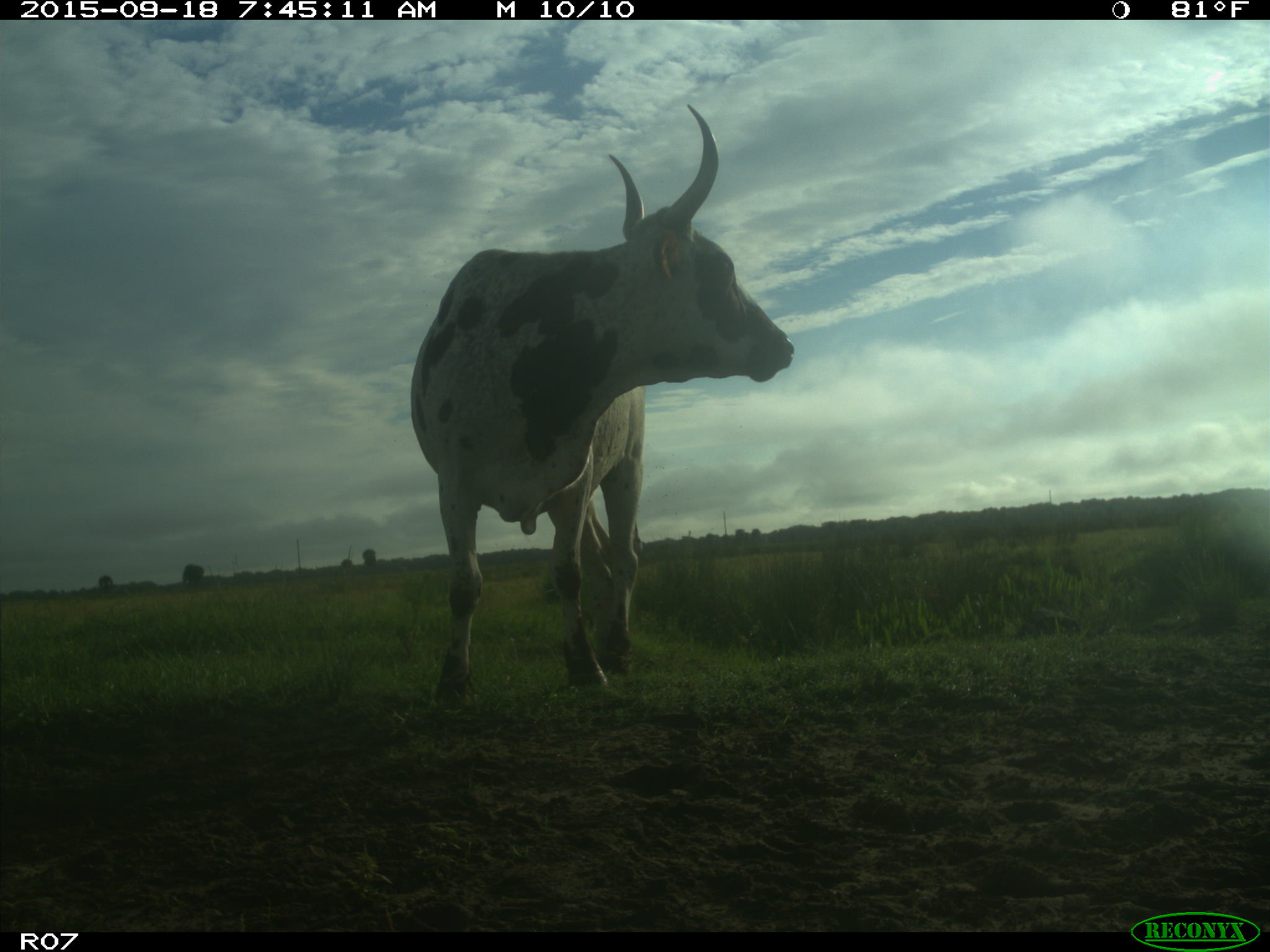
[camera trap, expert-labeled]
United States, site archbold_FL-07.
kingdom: Animalia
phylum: Chordata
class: Mammalia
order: Artiodactyla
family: Bovidae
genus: Bos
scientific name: Bos taurus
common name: domestic cow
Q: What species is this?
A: Bos taurus (domestic cow).